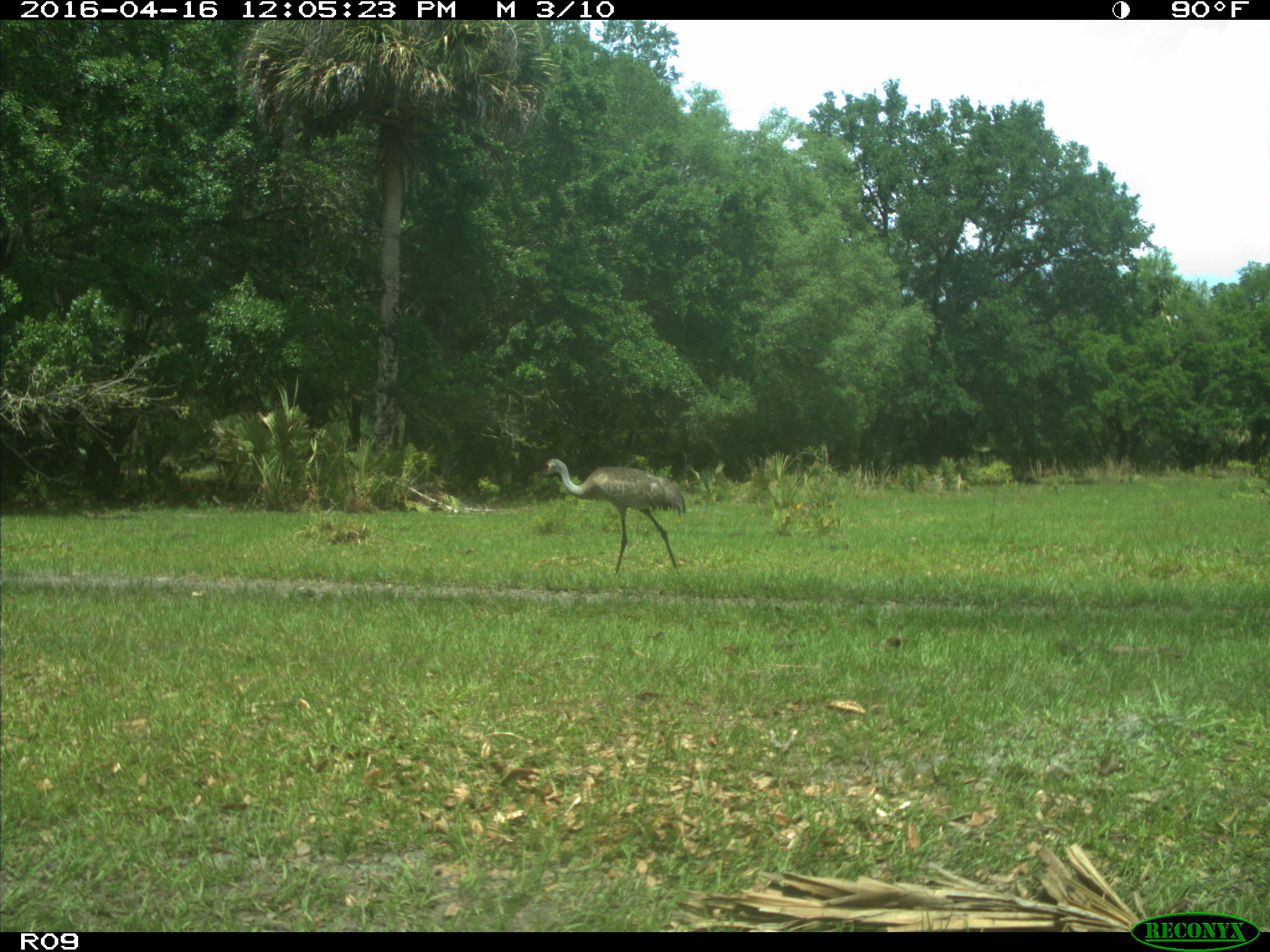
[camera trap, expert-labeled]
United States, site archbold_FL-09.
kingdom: Animalia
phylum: Chordata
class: Aves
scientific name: Aves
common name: birds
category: unidentified bird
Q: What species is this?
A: Unidentified bird (birds) (Aves).